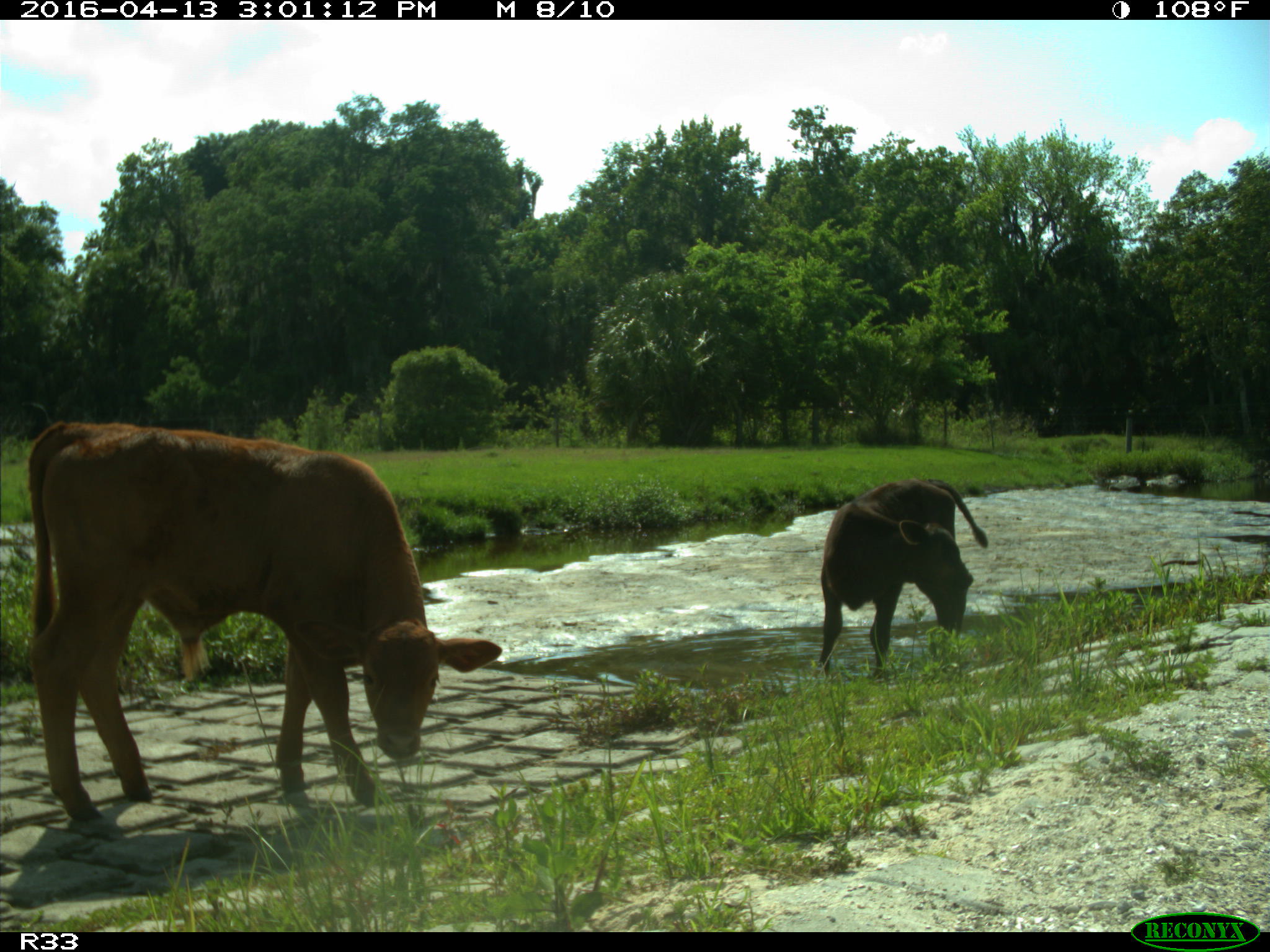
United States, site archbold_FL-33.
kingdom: Animalia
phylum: Chordata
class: Mammalia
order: Artiodactyla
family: Bovidae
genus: Bos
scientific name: Bos taurus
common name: domestic cow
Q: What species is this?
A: Bos taurus (domestic cow).